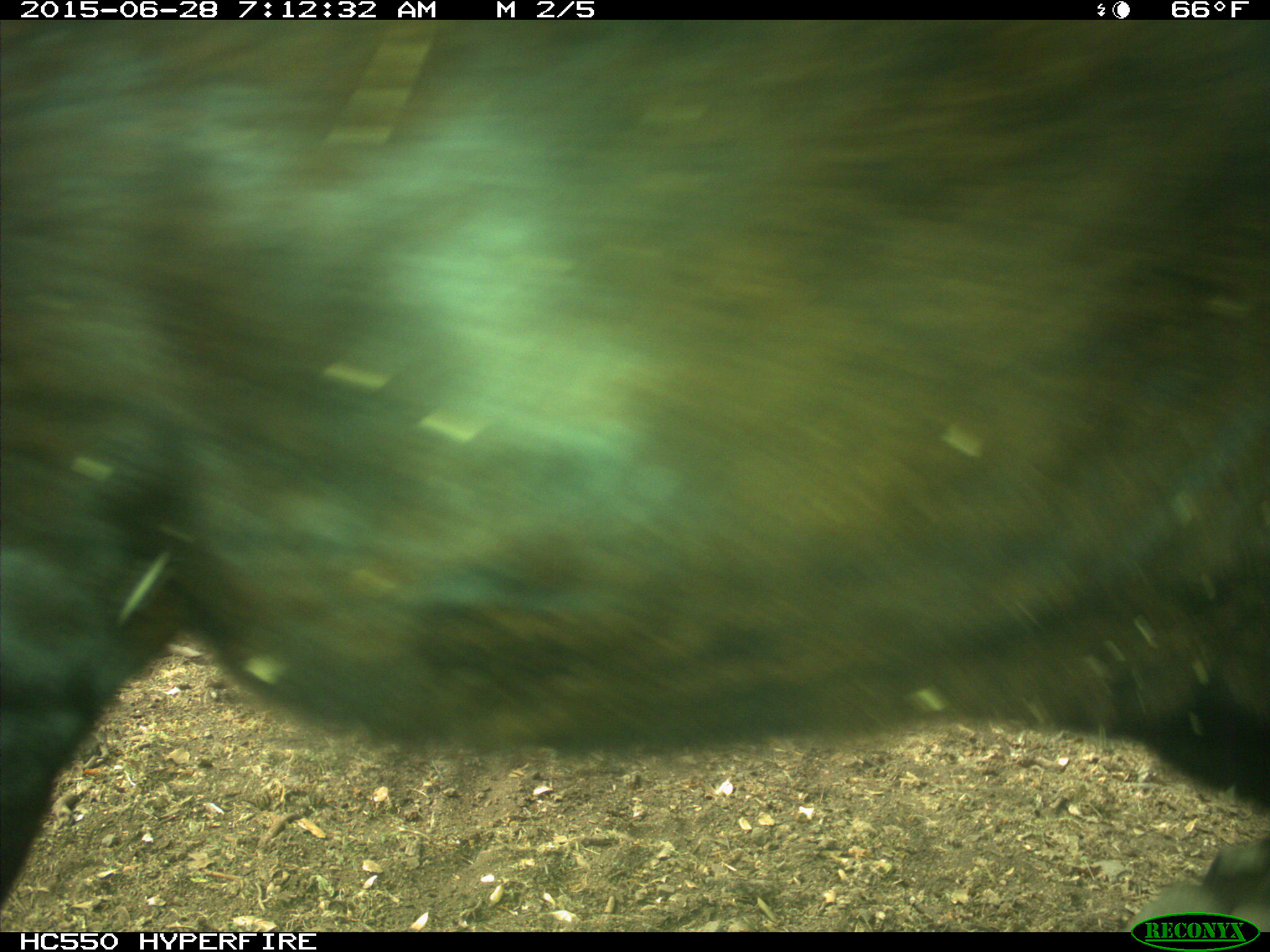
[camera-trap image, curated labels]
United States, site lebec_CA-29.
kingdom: Animalia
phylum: Chordata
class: Mammalia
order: Artiodactyla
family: Bovidae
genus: Bos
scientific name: Bos taurus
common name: domestic cow